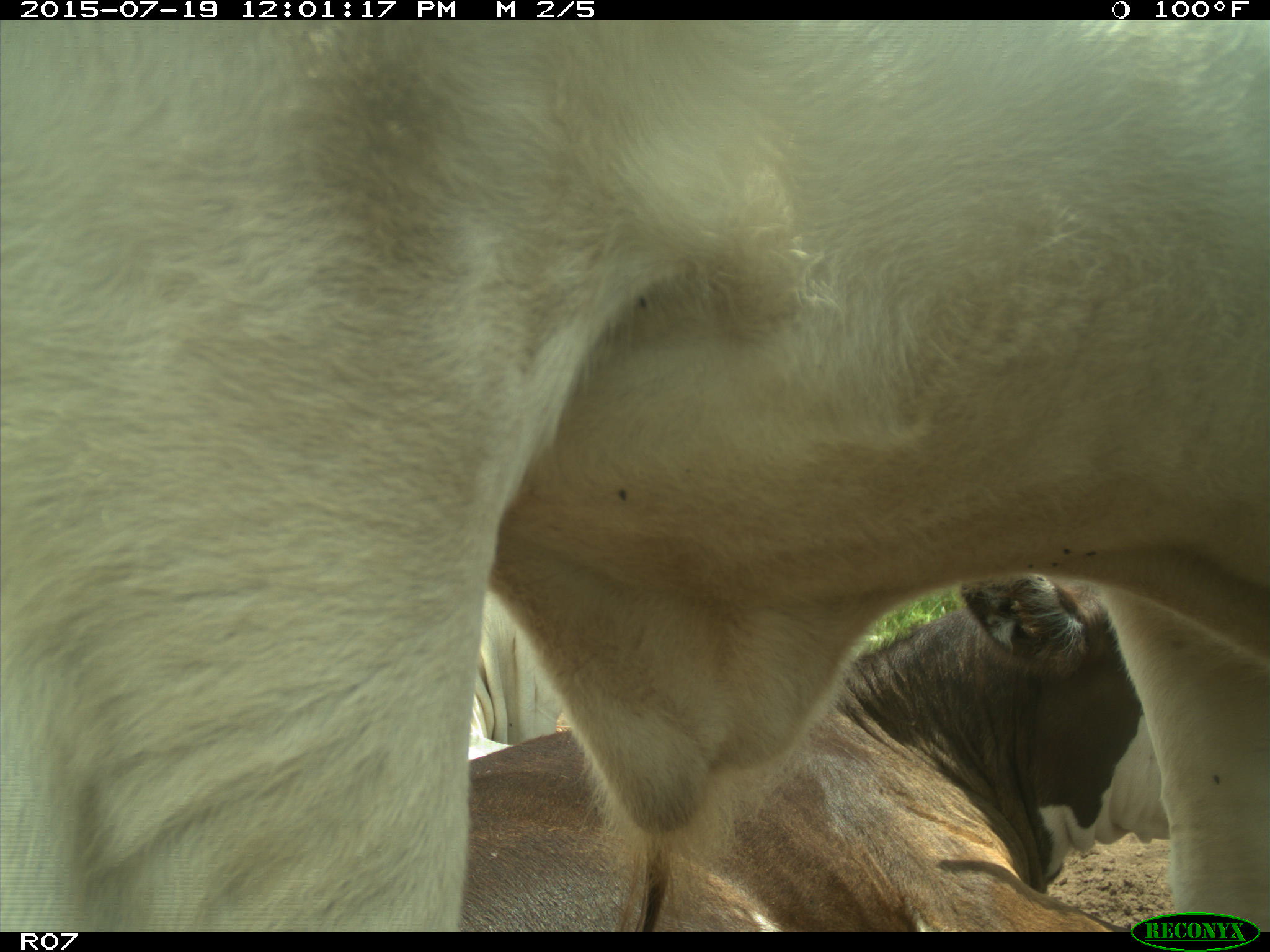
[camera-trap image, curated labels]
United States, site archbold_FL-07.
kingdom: Animalia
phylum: Chordata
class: Mammalia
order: Artiodactyla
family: Bovidae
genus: Bos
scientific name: Bos taurus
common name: domestic cow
Bos taurus (domestic cow).